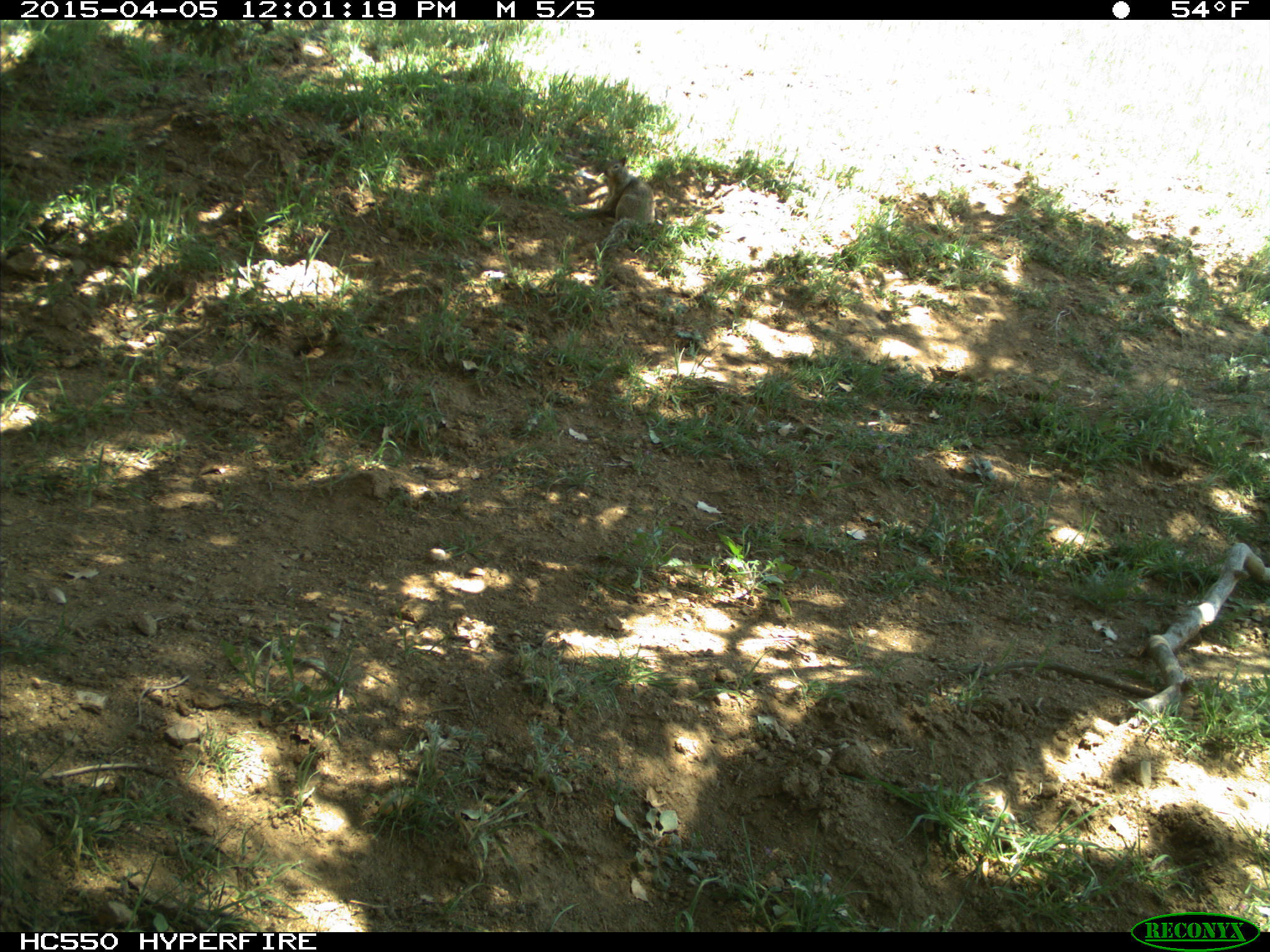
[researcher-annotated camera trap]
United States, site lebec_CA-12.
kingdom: Animalia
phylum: Chordata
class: Mammalia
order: Rodentia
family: Sciuridae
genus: Otospermophilus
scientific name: Otospermophilus beecheyi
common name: california ground squirrel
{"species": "Otospermophilus beecheyi (california ground squirrel)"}